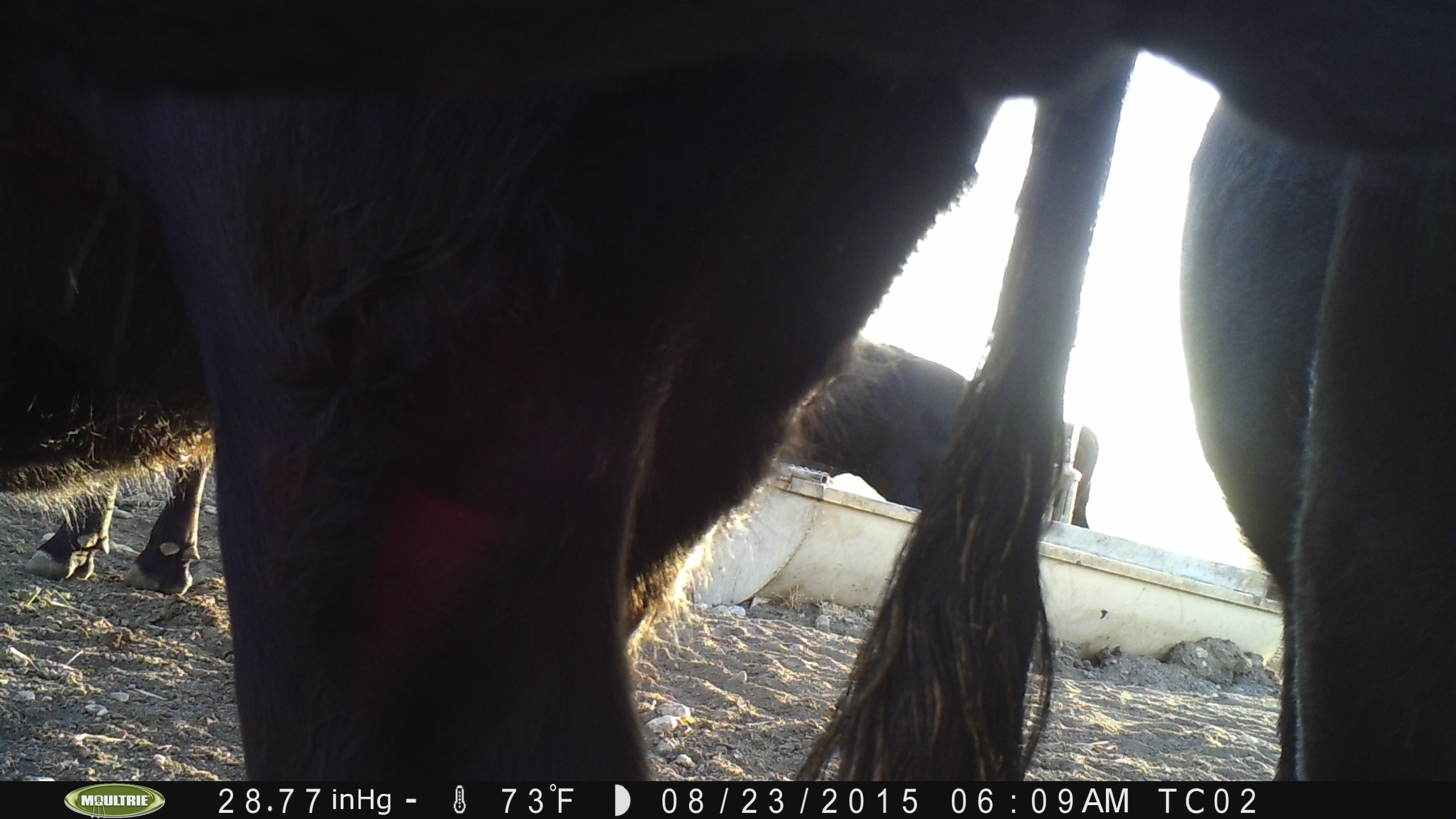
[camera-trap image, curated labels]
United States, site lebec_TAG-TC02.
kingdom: Animalia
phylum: Chordata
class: Mammalia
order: Artiodactyla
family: Bovidae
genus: Bos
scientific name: Bos taurus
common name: domestic cow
Bos taurus (domestic cow).